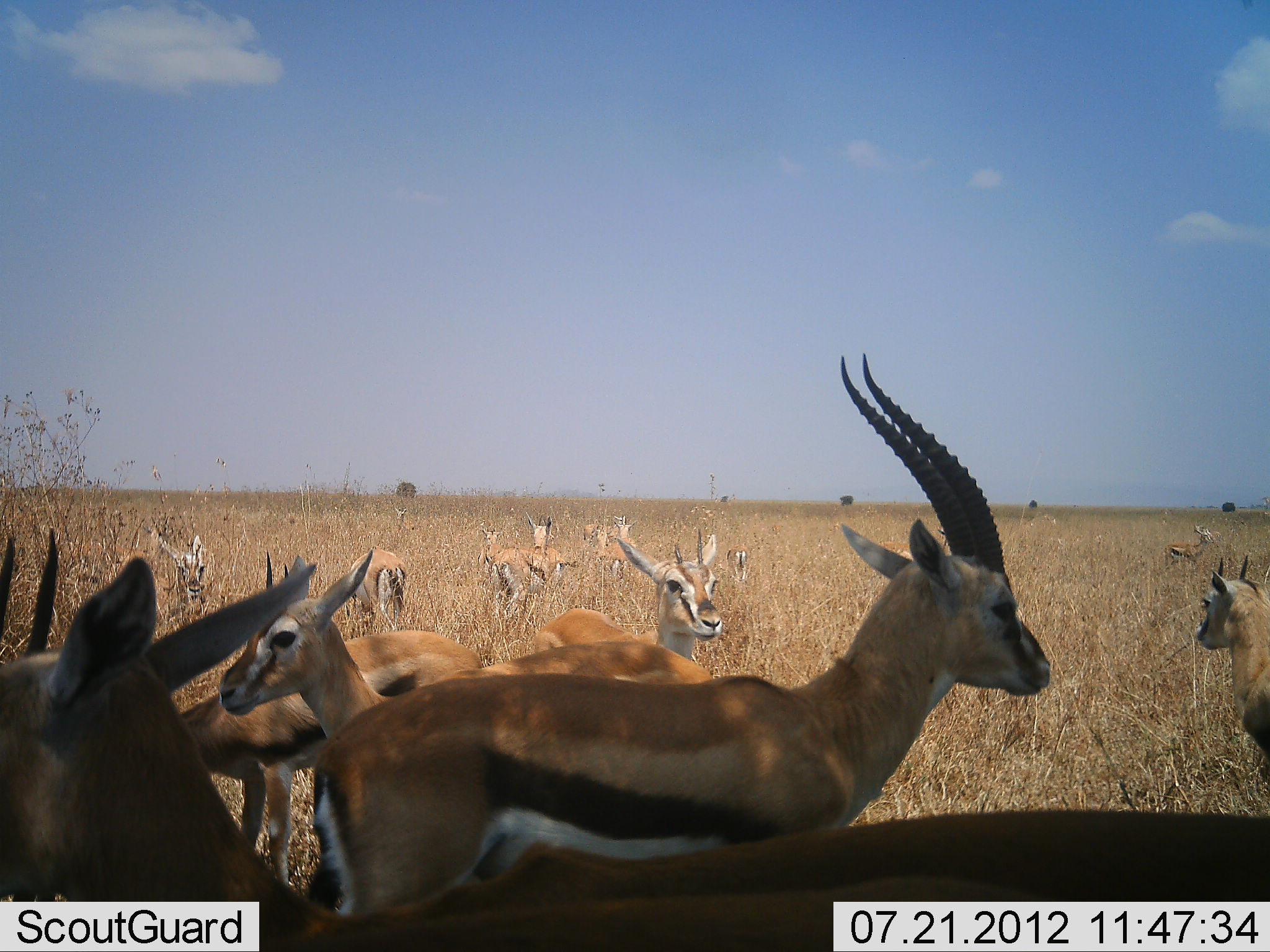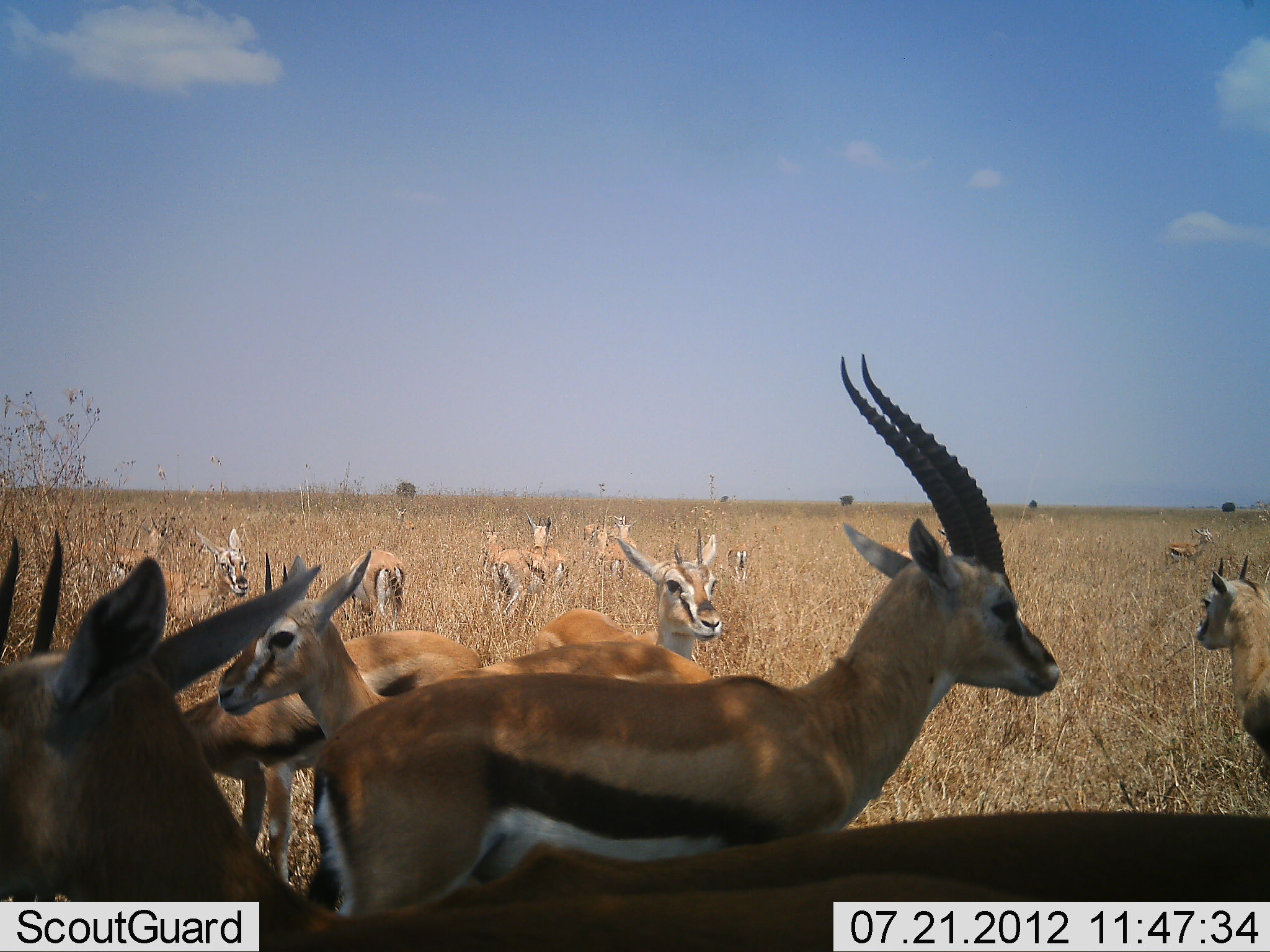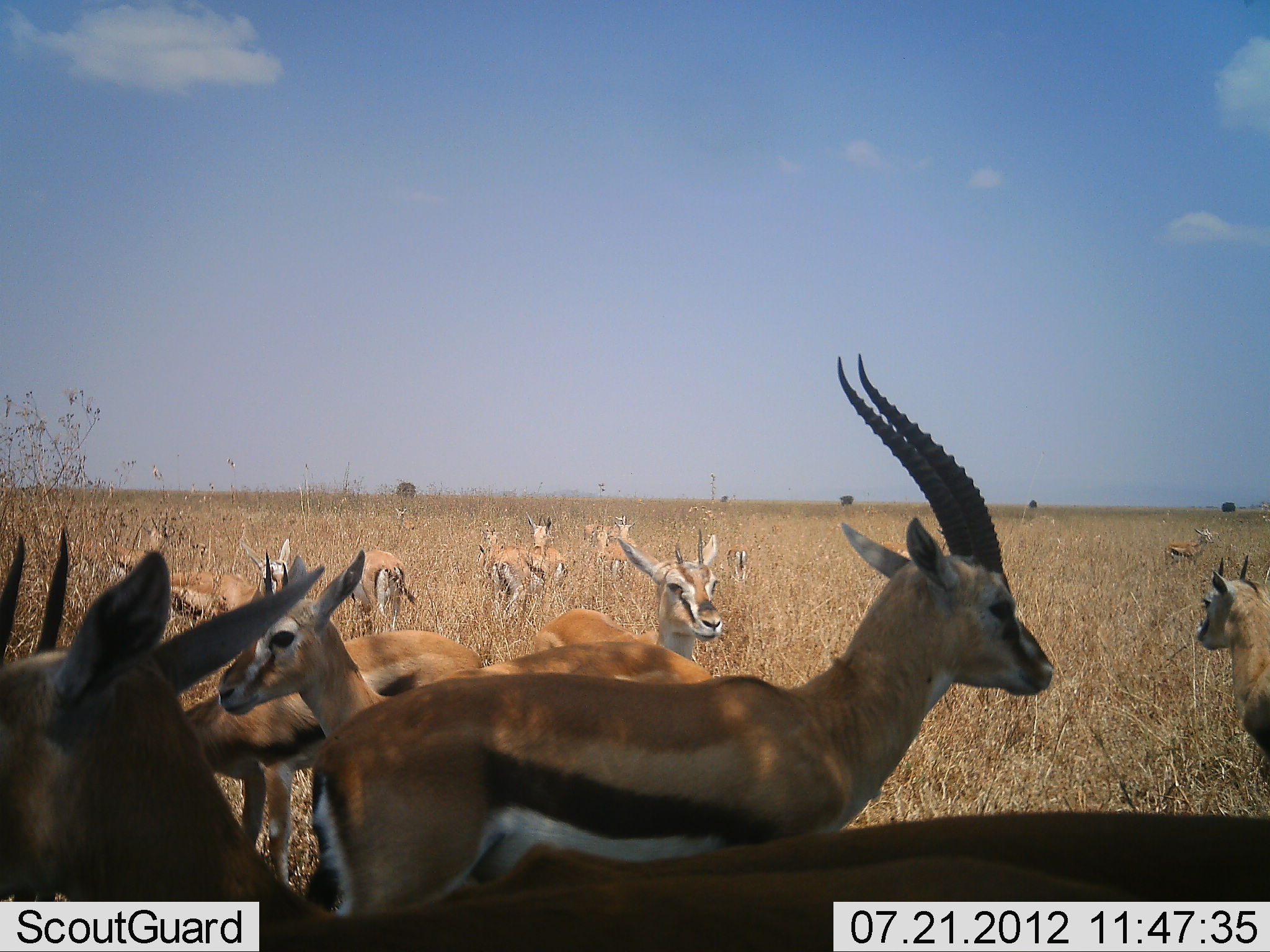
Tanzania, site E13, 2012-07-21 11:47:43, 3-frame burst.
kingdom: Animalia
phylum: Chordata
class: Mammalia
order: Artiodactyla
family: Bovidae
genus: Eudorcas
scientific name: Eudorcas thomsonii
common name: thomson's gazelle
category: gazellethomsons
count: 11-50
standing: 100%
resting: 30%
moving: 20%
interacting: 10%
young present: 0%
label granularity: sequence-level